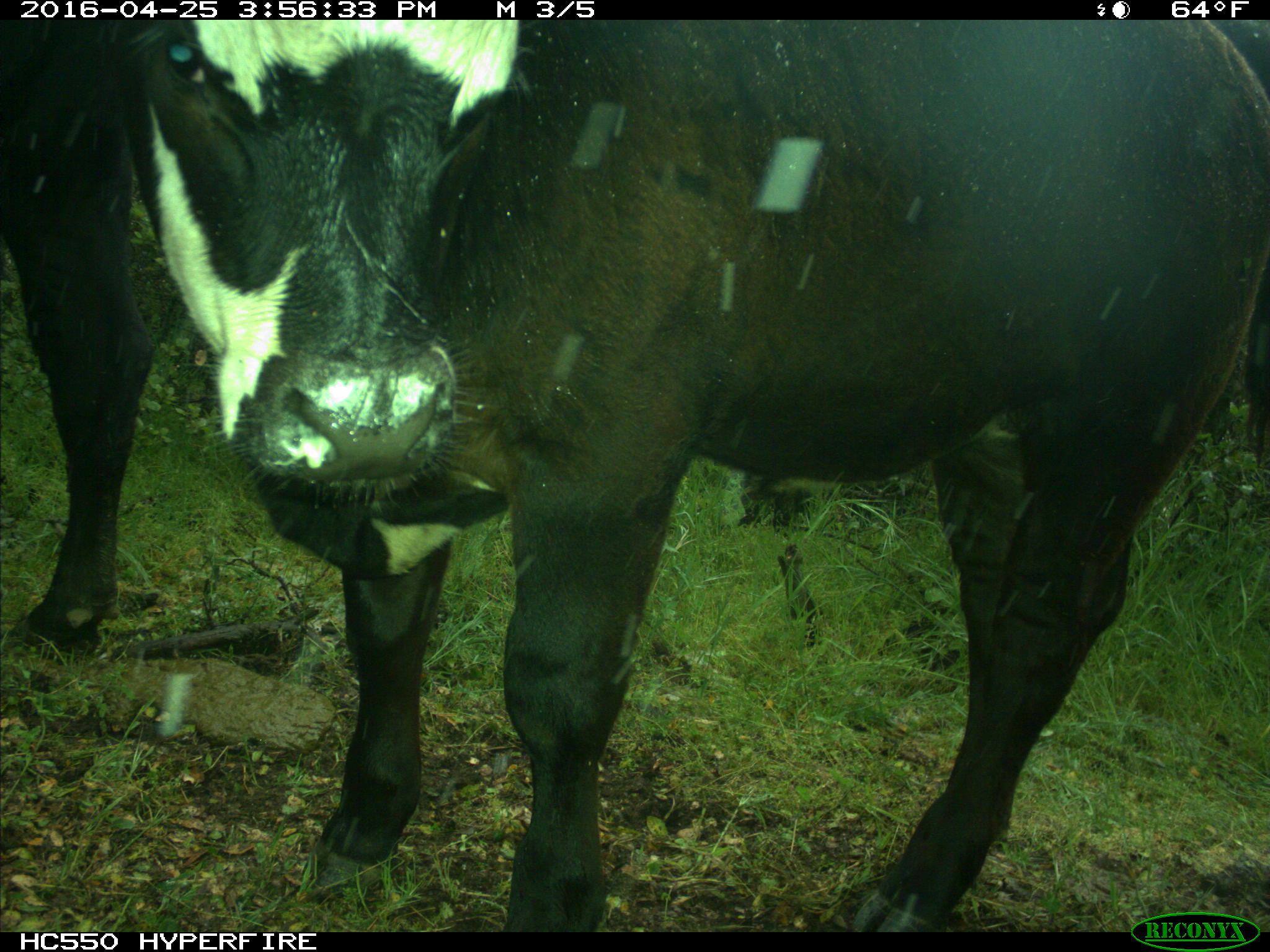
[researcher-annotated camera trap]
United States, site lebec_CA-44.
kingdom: Animalia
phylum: Chordata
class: Mammalia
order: Artiodactyla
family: Bovidae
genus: Bos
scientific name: Bos taurus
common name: domestic cow